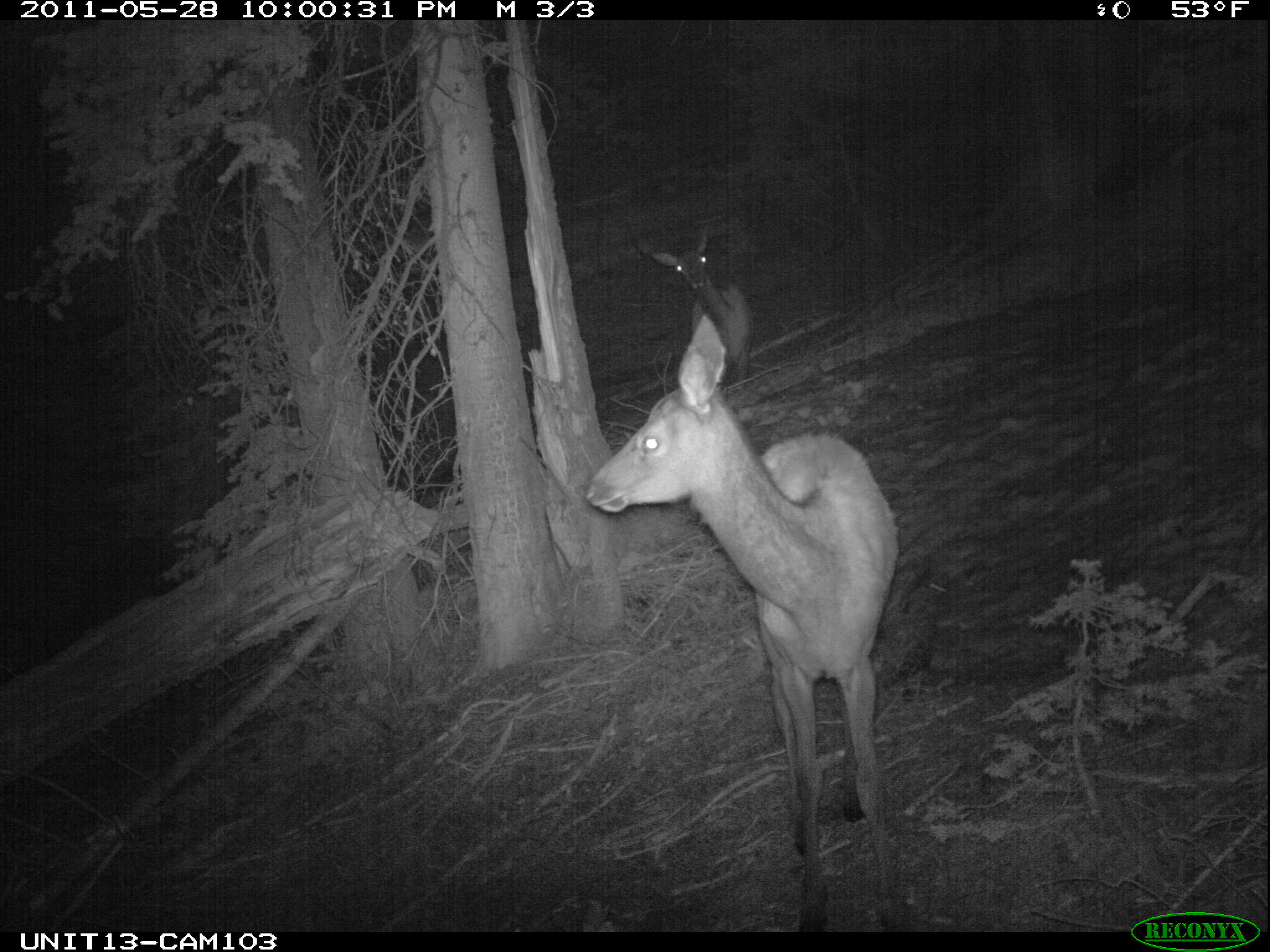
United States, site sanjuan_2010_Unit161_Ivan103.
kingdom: Animalia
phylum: Chordata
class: Mammalia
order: Artiodactyla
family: Cervidae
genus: Cervus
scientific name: Cervus elaphus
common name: red deer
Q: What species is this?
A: Cervus elaphus (red deer).